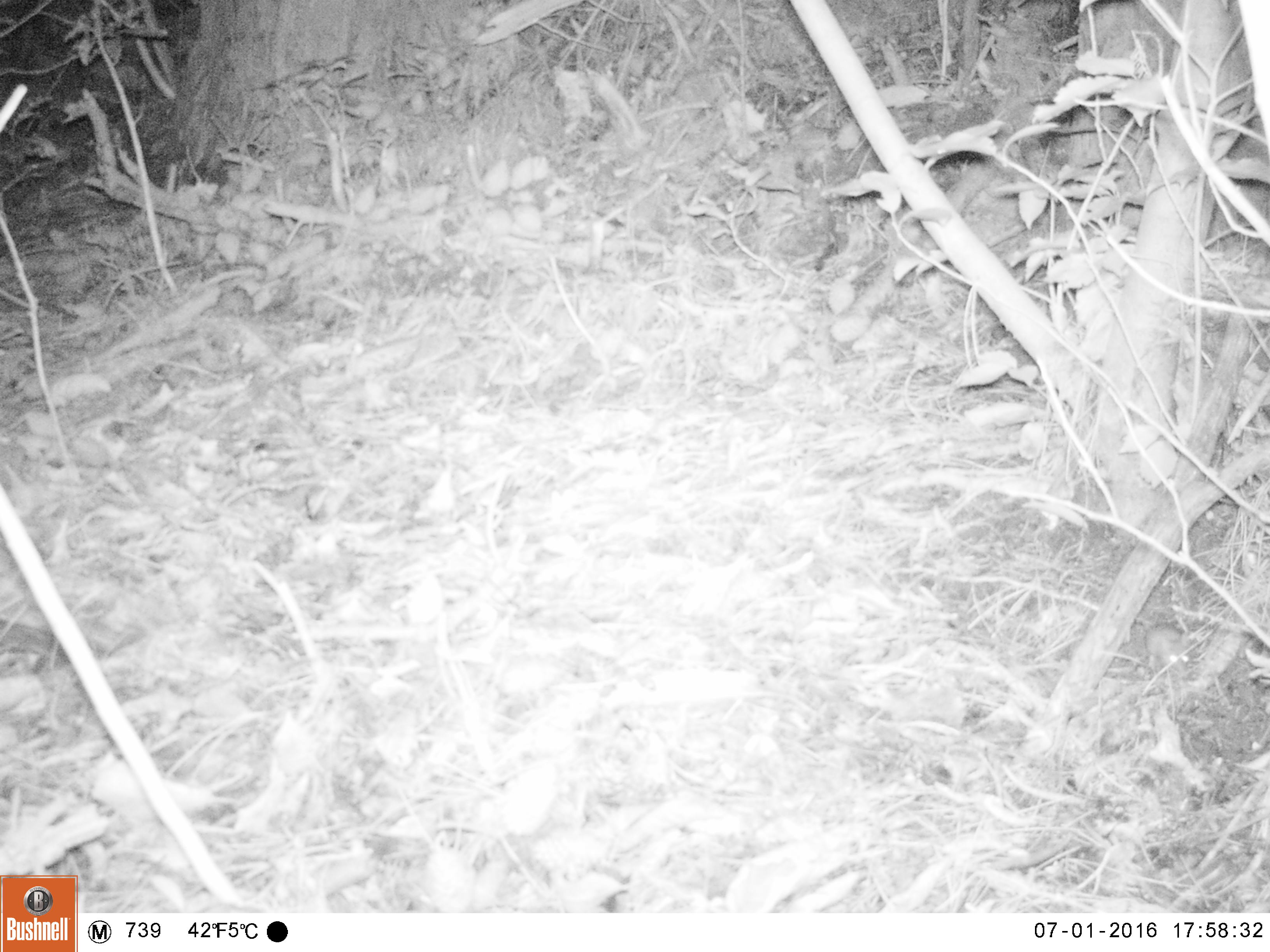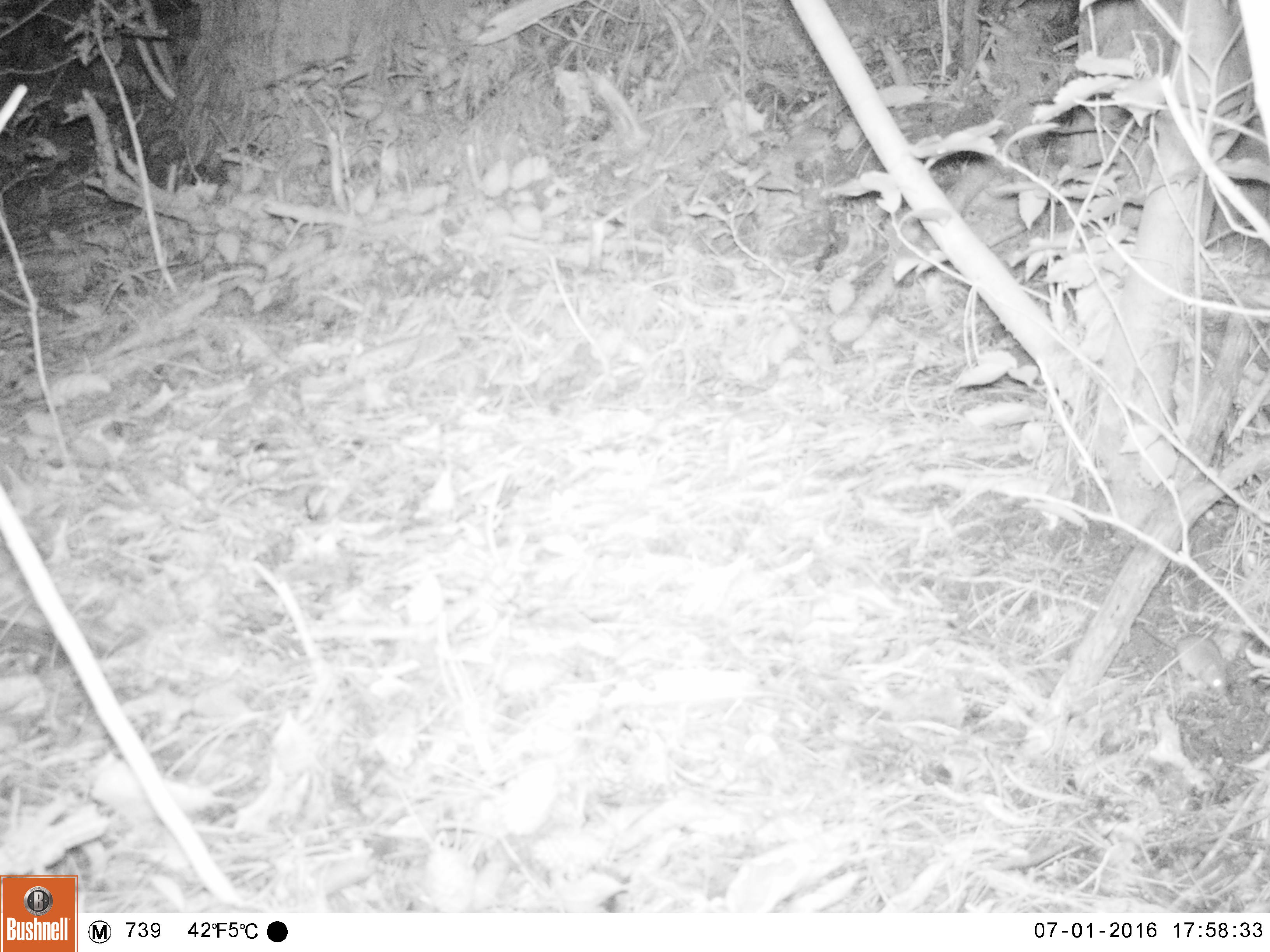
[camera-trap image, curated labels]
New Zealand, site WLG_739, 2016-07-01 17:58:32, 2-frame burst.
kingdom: Animalia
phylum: Chordata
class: Mammalia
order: Rodentia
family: Muridae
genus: Mus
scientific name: Mus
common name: mouse